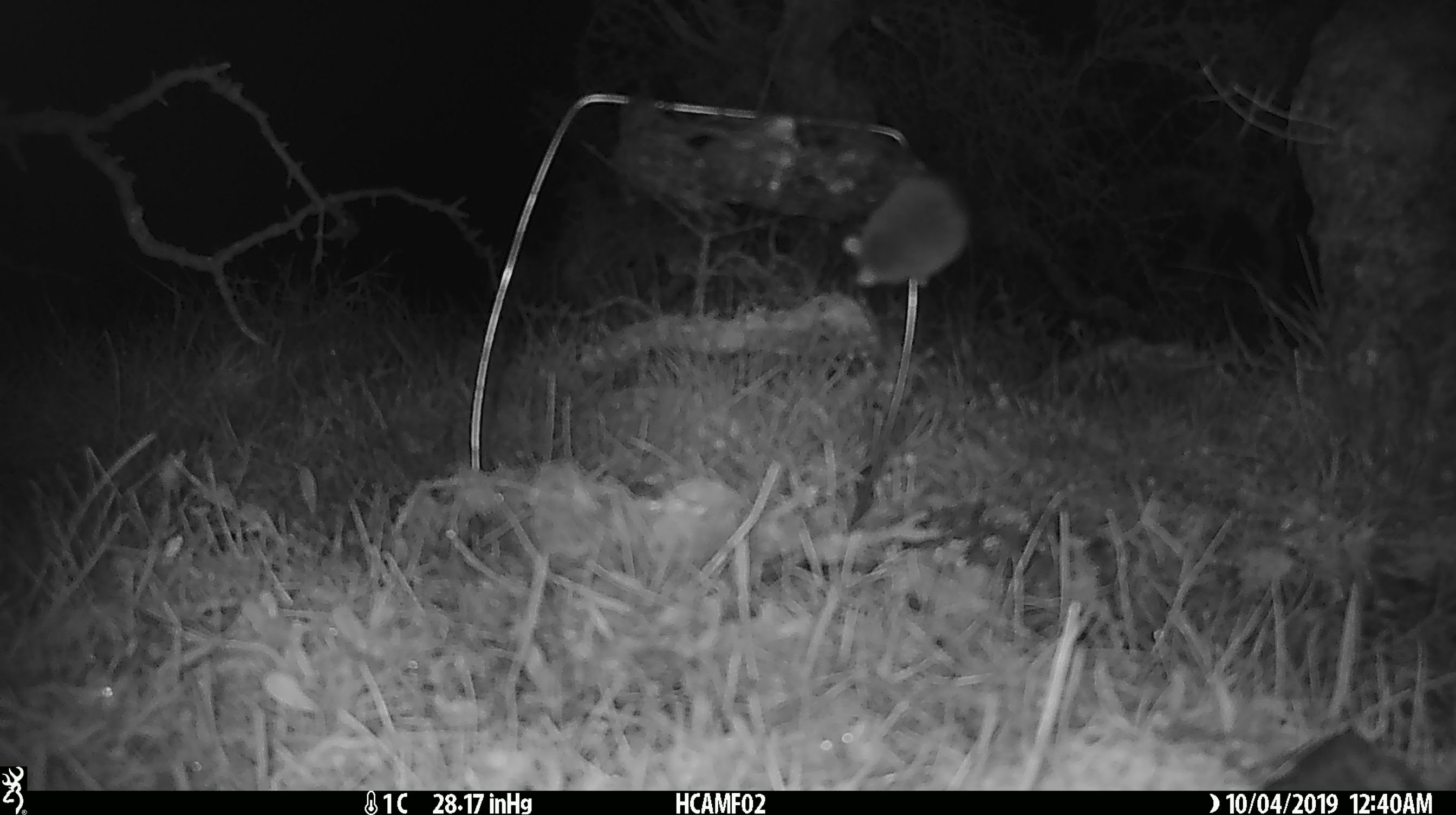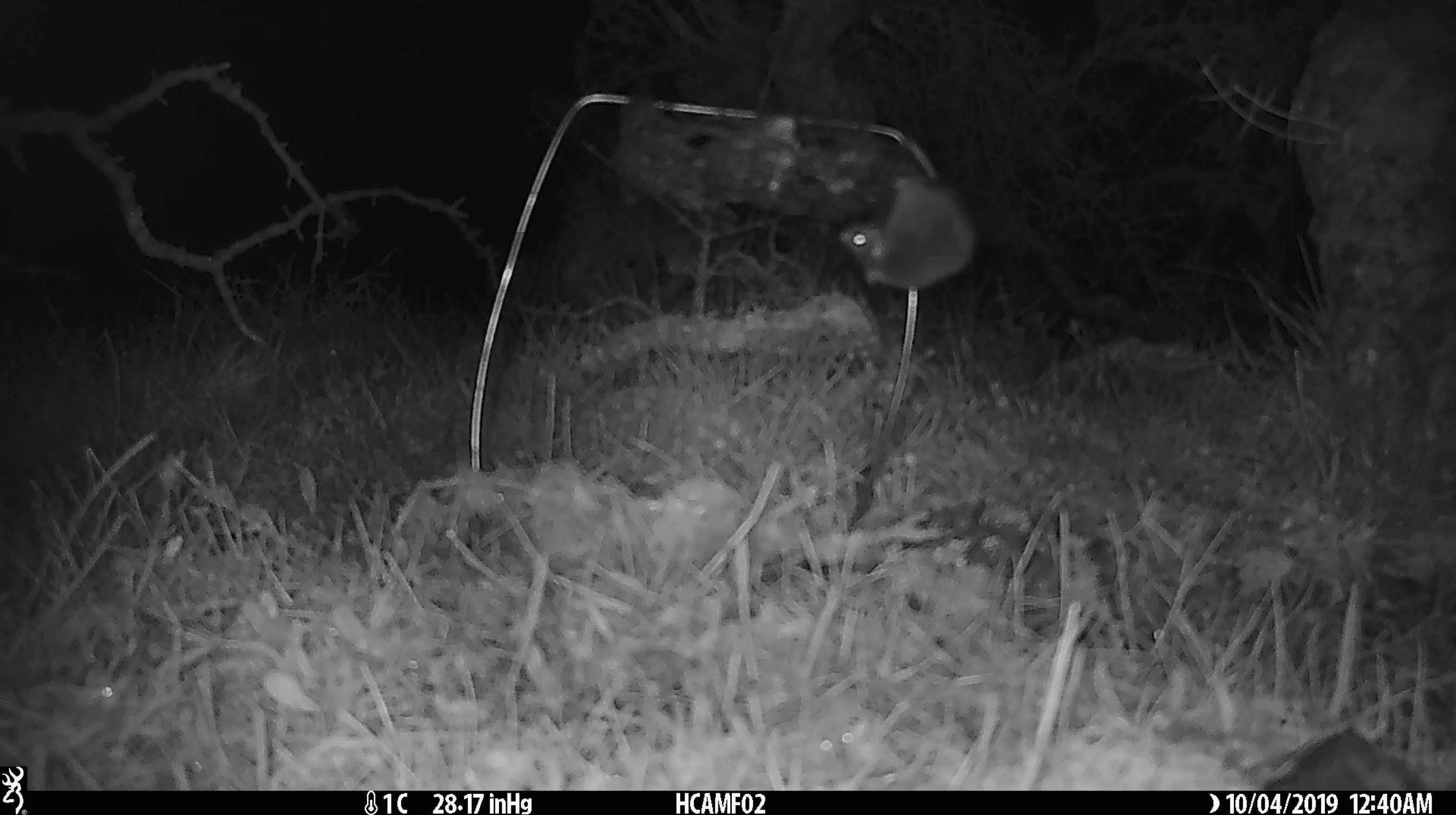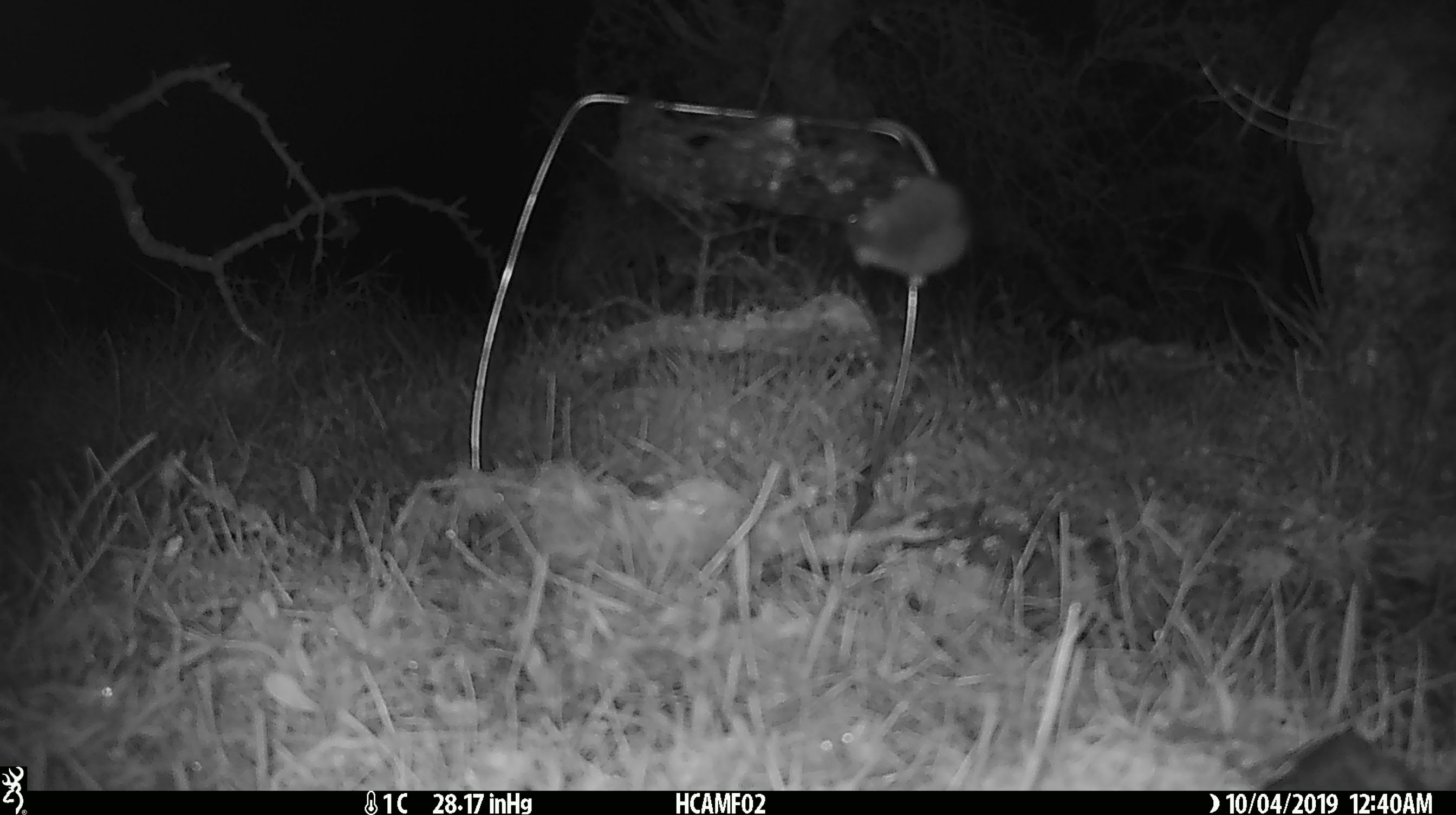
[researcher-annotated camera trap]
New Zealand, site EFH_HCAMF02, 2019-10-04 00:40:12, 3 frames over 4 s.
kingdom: Animalia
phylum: Chordata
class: Mammalia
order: Rodentia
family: Muridae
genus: Mus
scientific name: Mus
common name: mouse